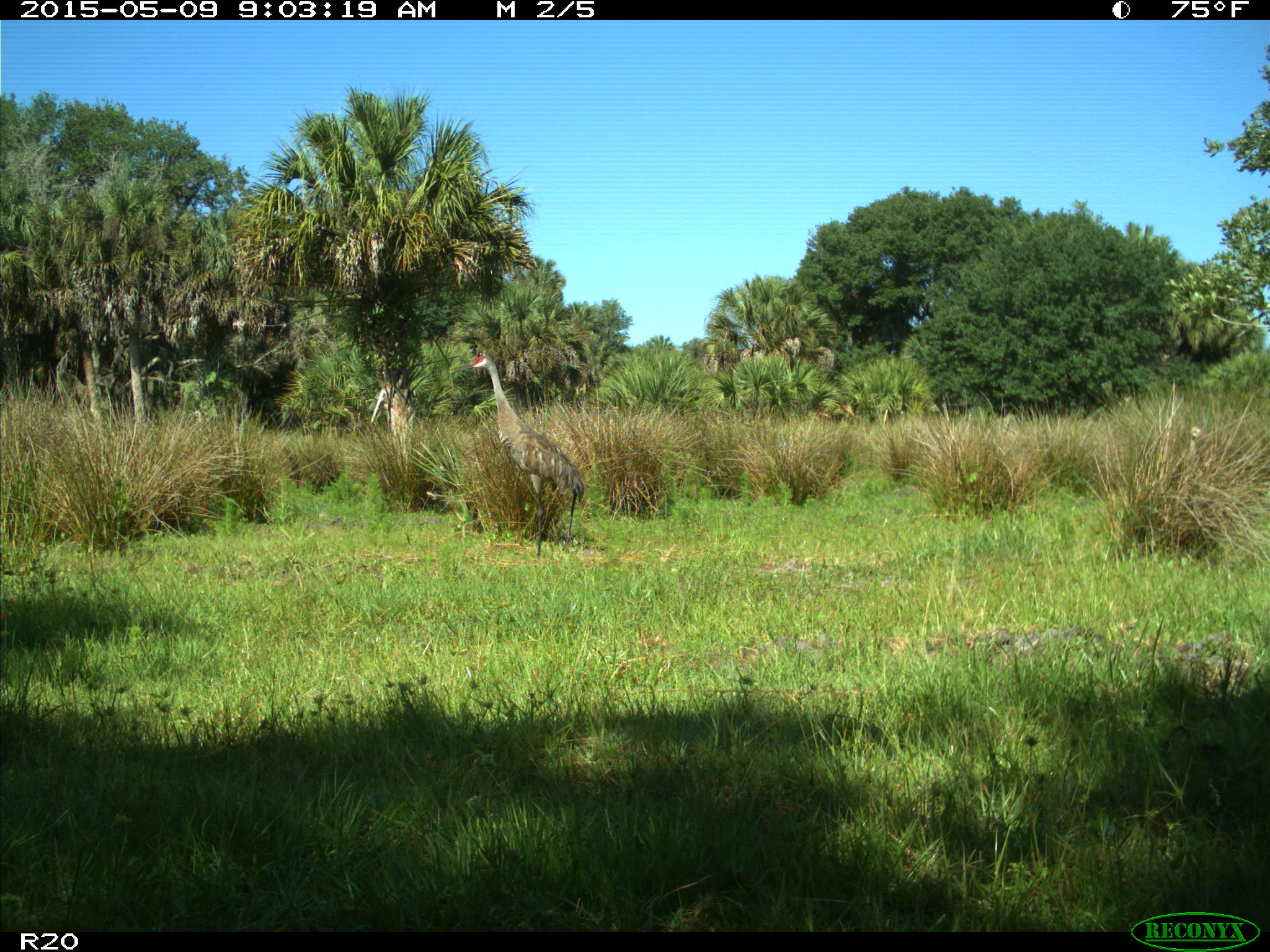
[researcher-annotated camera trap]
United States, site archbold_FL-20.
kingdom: Animalia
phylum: Chordata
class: Aves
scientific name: Aves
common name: birds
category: unidentified bird